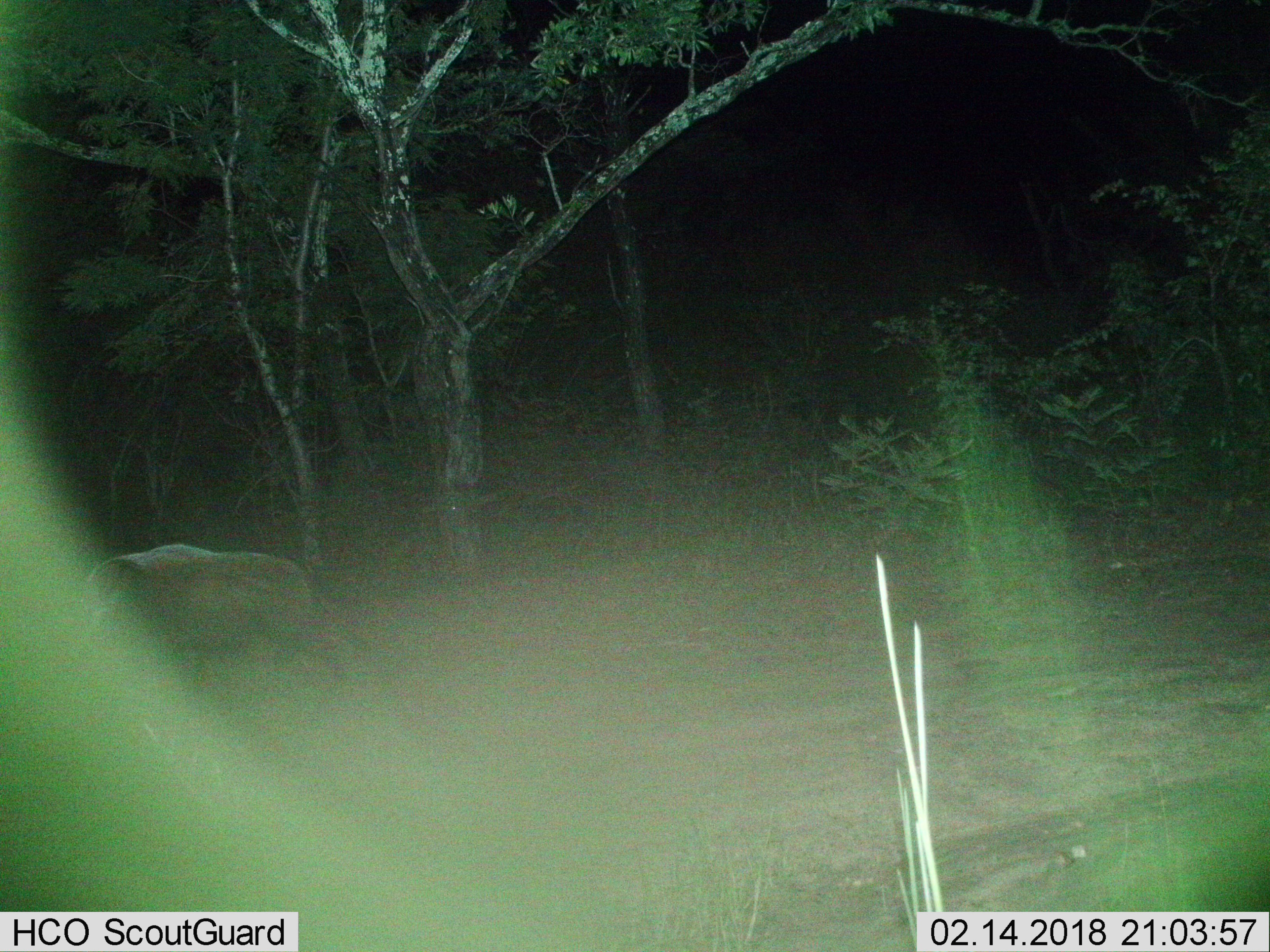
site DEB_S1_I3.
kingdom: Animalia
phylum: Chordata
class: Mammalia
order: Artiodactyla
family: Suidae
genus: Potamochoerus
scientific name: Potamochoerus larvatus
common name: bushpig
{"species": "bushpig (Potamochoerus larvatus)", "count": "1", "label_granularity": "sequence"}